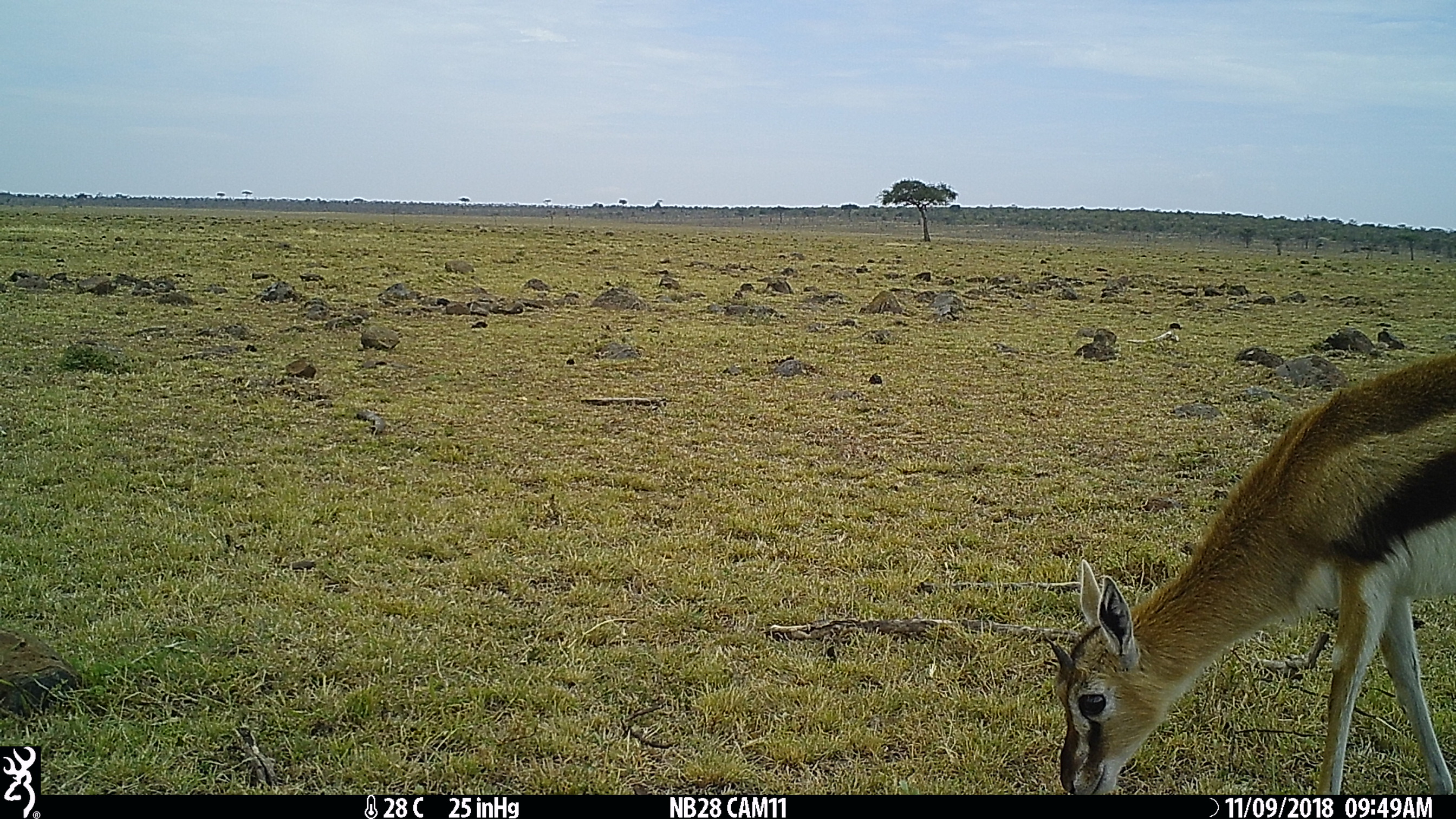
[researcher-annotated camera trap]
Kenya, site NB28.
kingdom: Animalia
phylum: Chordata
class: Mammalia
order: Artiodactyla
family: Bovidae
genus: Eudorcas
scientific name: Eudorcas thomsonii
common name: thomon's gazelle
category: gazelle thomsons